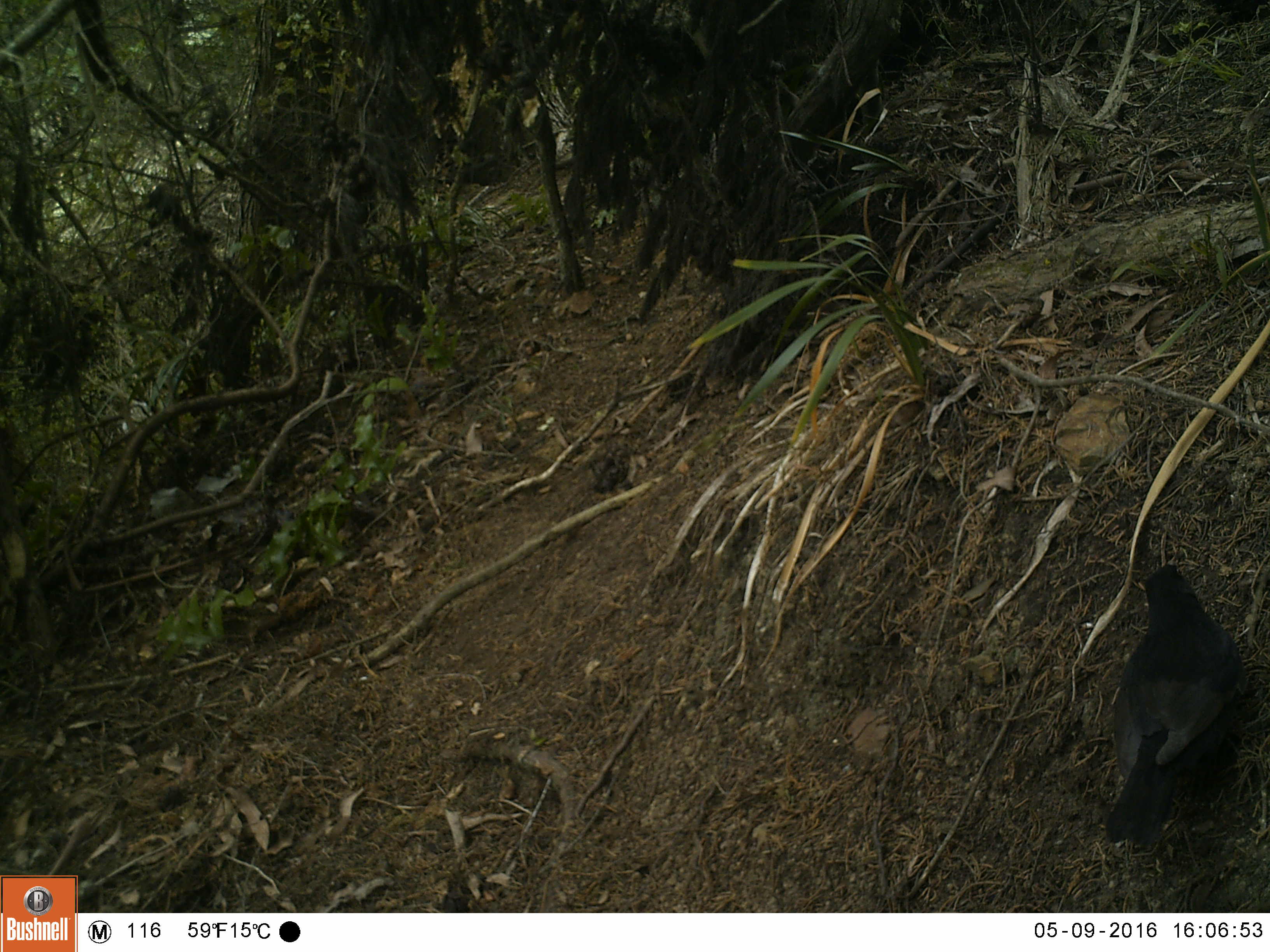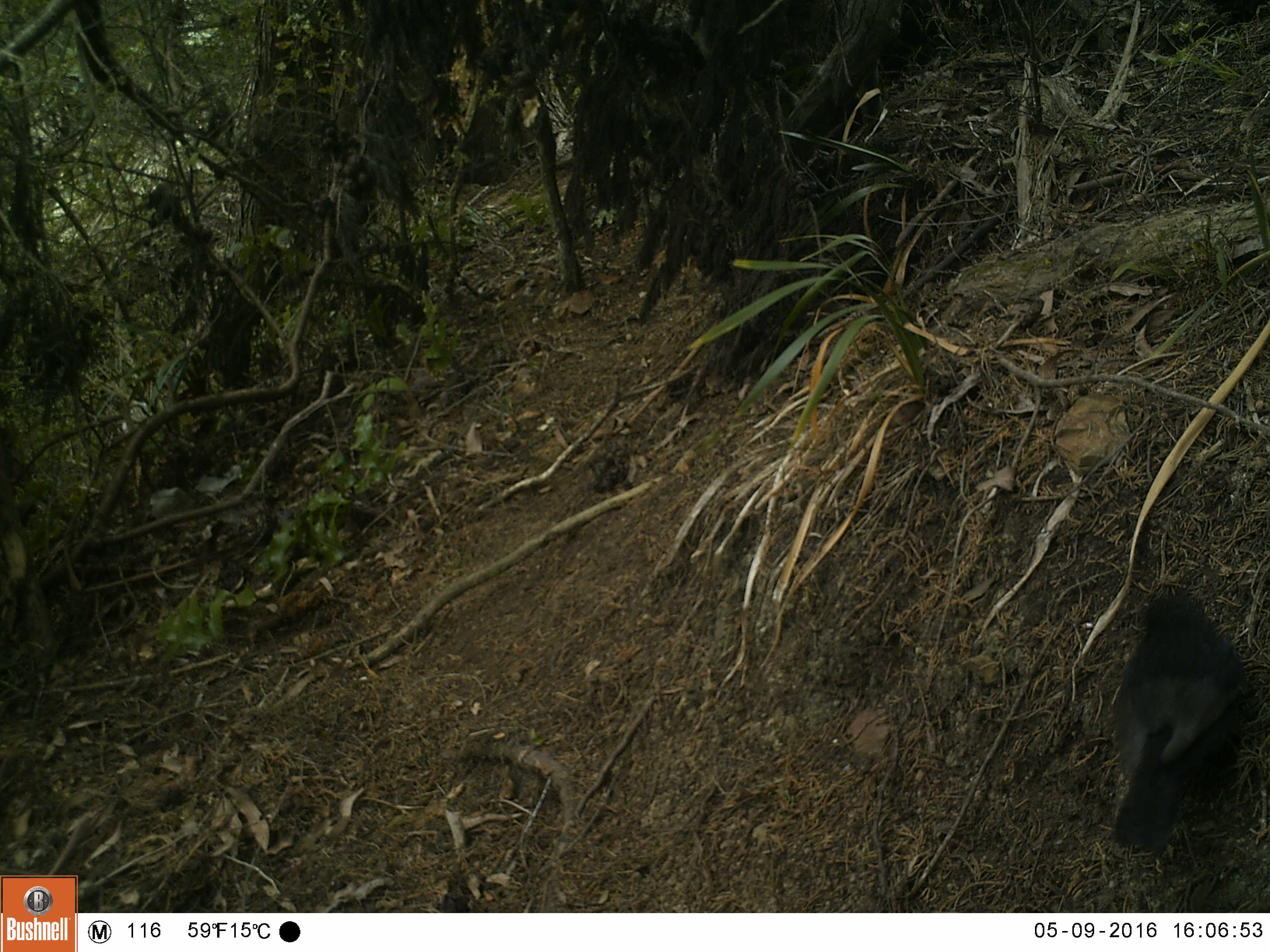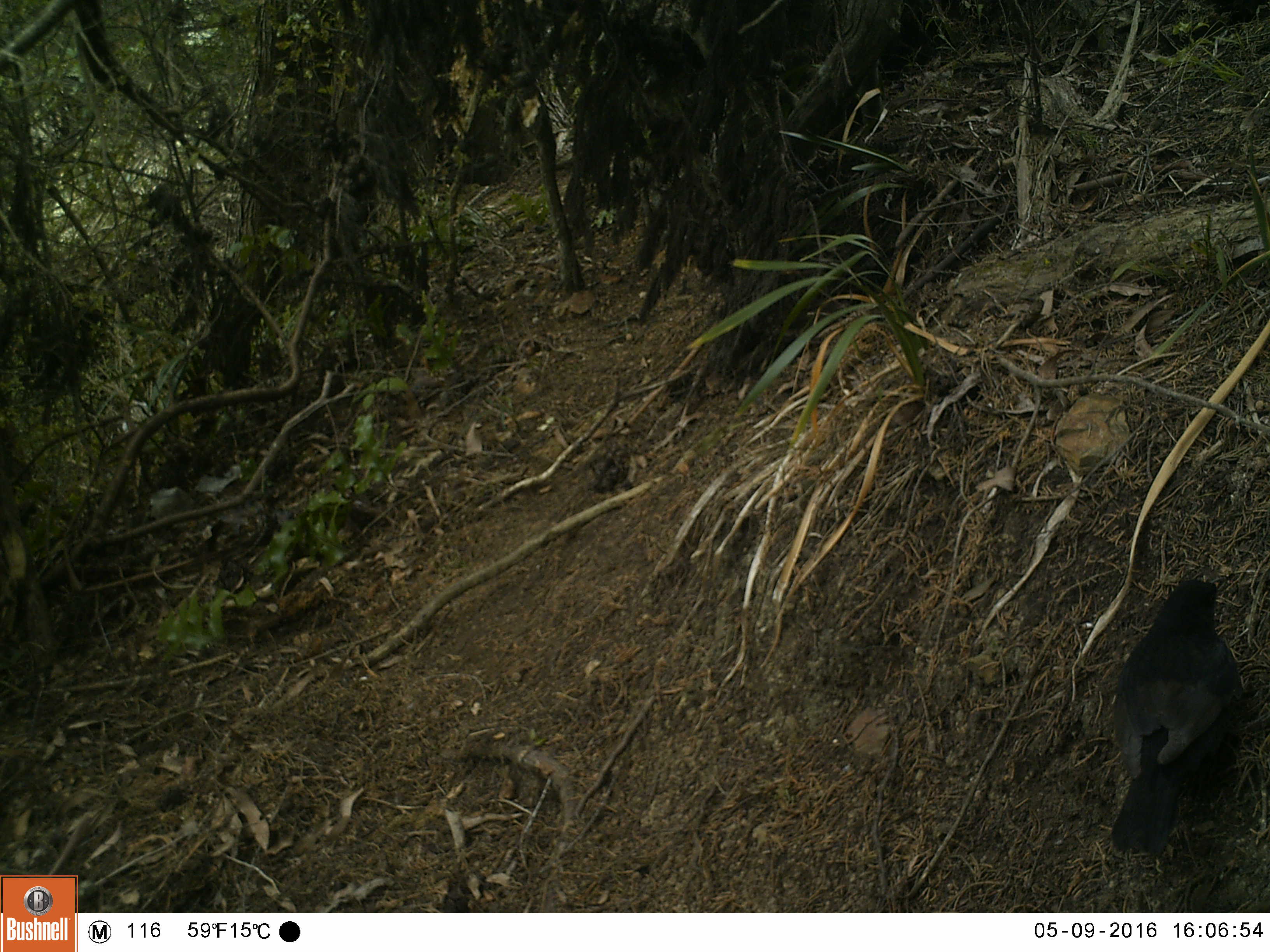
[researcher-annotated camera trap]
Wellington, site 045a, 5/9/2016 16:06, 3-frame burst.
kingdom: Animalia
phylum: Chordata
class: Aves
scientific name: Aves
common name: bird